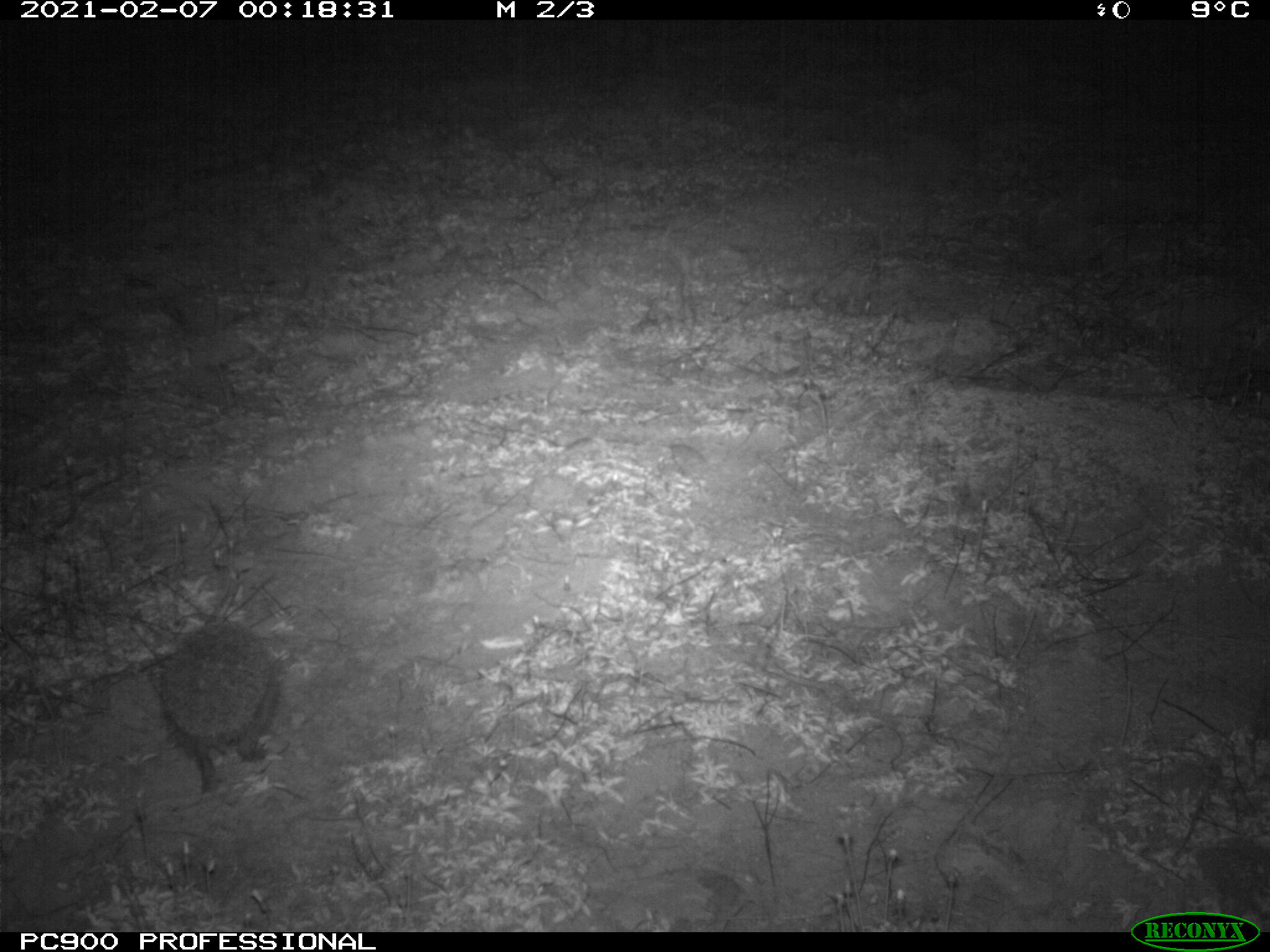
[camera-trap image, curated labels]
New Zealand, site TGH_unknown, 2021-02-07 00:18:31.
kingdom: Animalia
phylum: Chordata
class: Mammalia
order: Eulipotyphla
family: Erinaceidae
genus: Erinaceus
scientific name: Erinaceus europaeus europaeus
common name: european hedgehog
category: hedgehog